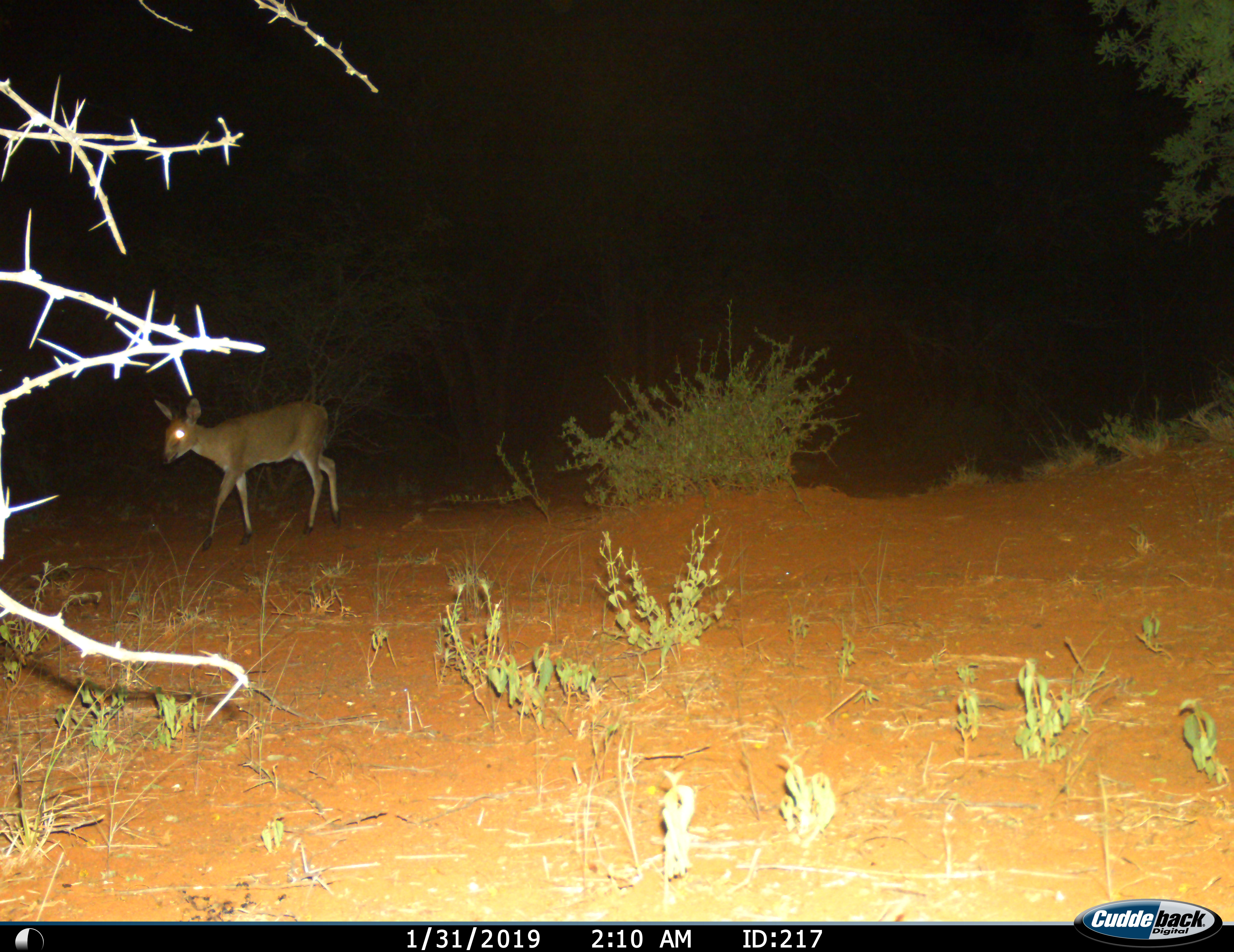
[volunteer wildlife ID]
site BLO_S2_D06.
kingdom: Animalia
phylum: Chordata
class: Mammalia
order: Artiodactyla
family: Bovidae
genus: Sylvicapra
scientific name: Sylvicapra grimmia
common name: common duiker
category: duikercommongrey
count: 1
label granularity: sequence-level